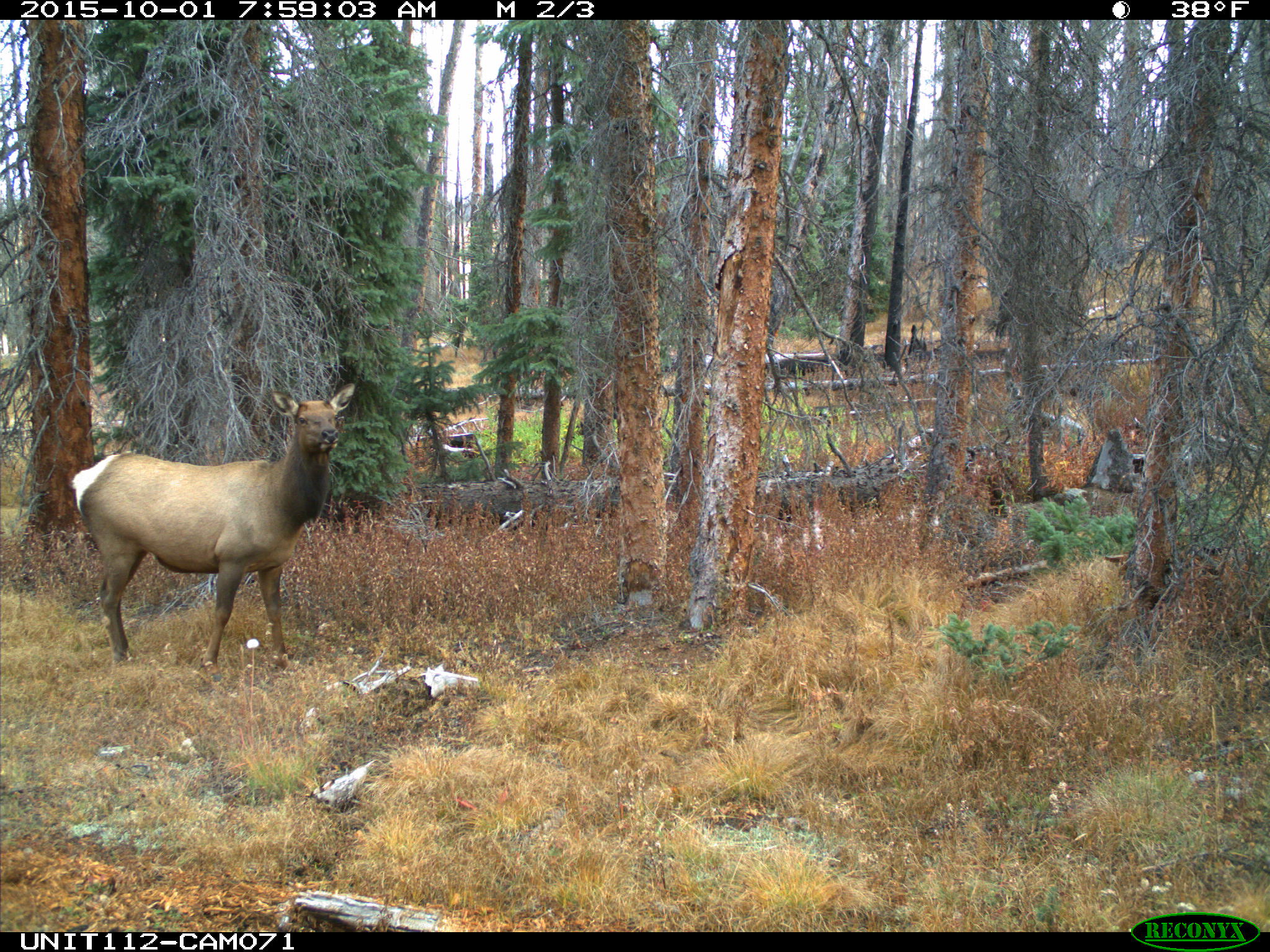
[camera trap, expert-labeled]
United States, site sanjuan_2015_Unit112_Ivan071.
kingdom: Animalia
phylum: Chordata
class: Mammalia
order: Artiodactyla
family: Cervidae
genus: Cervus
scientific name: Cervus elaphus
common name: red deer